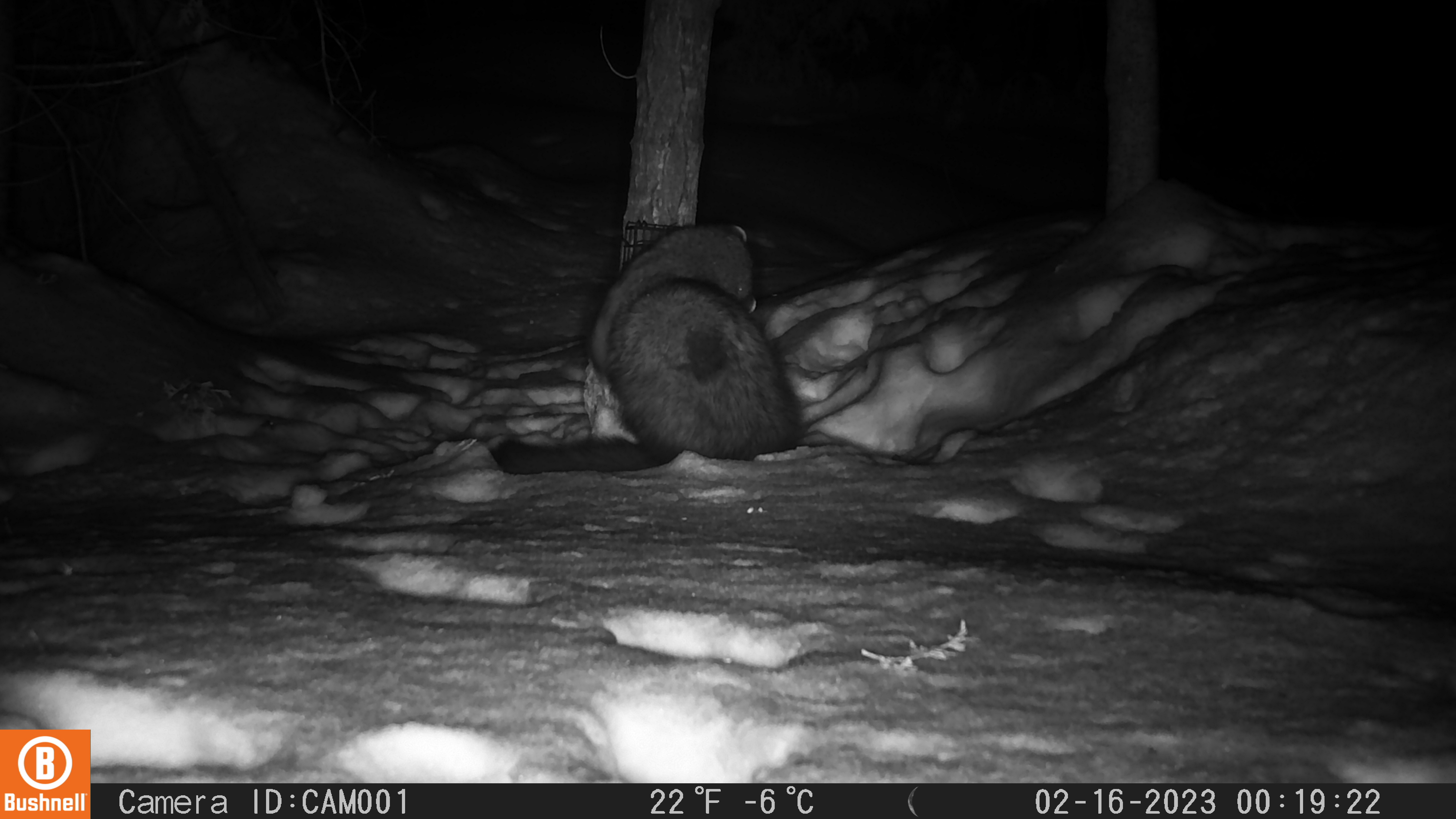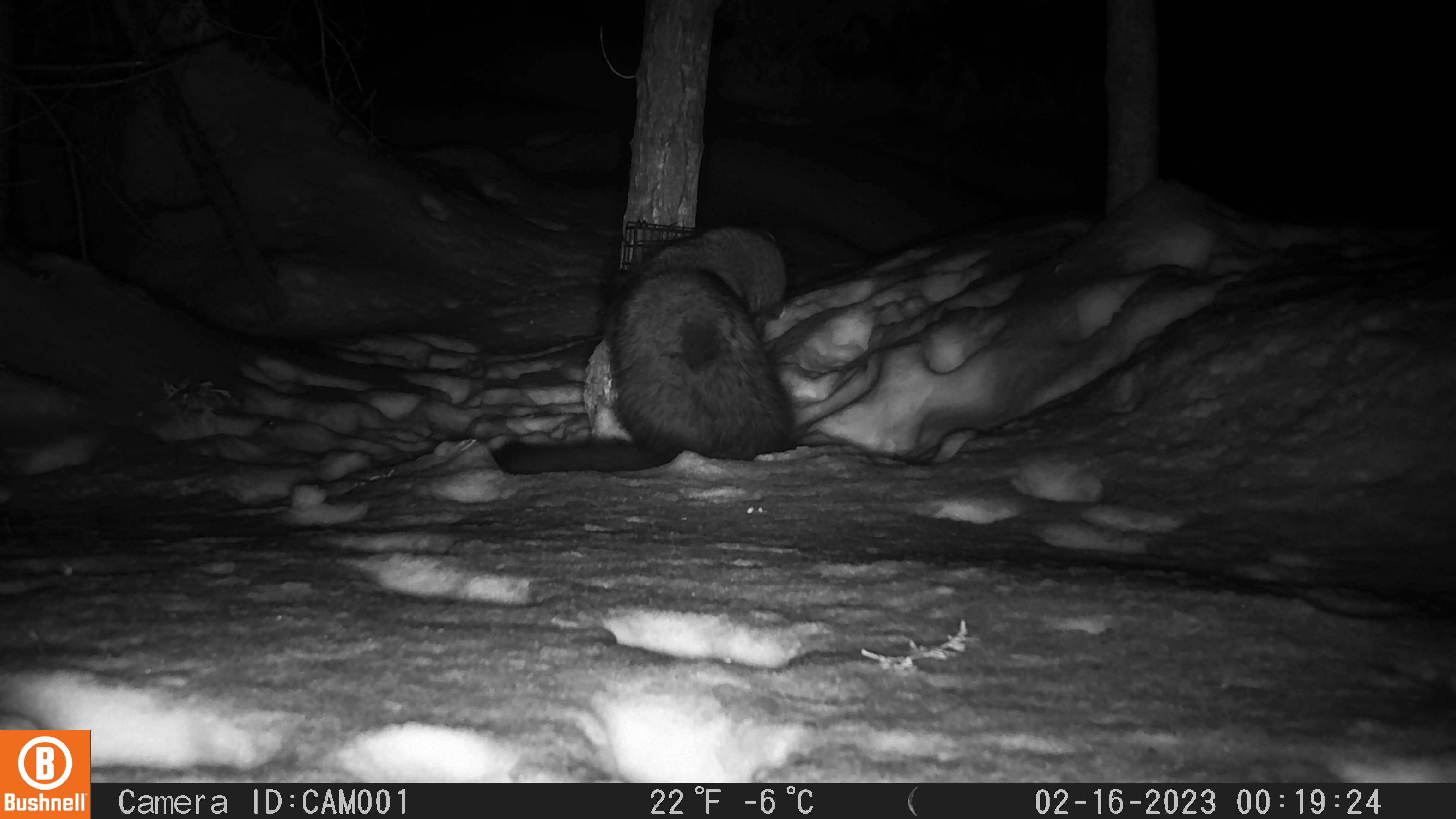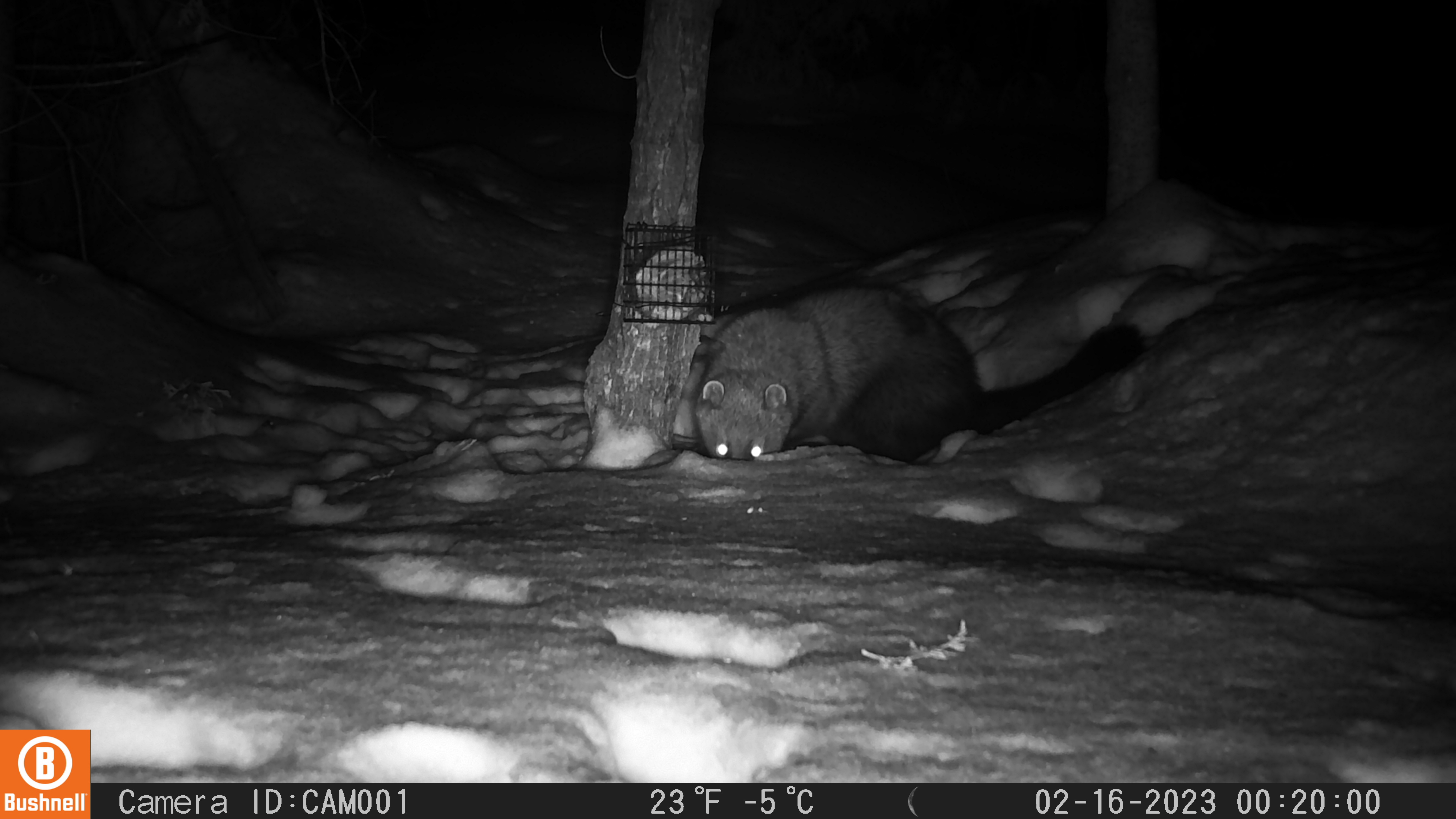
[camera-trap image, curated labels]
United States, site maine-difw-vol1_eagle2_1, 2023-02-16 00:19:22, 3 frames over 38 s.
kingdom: Animalia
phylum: Chordata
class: Mammalia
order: Carnivora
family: Mustelidae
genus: Pekania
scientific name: Pekania pennanti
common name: fisher